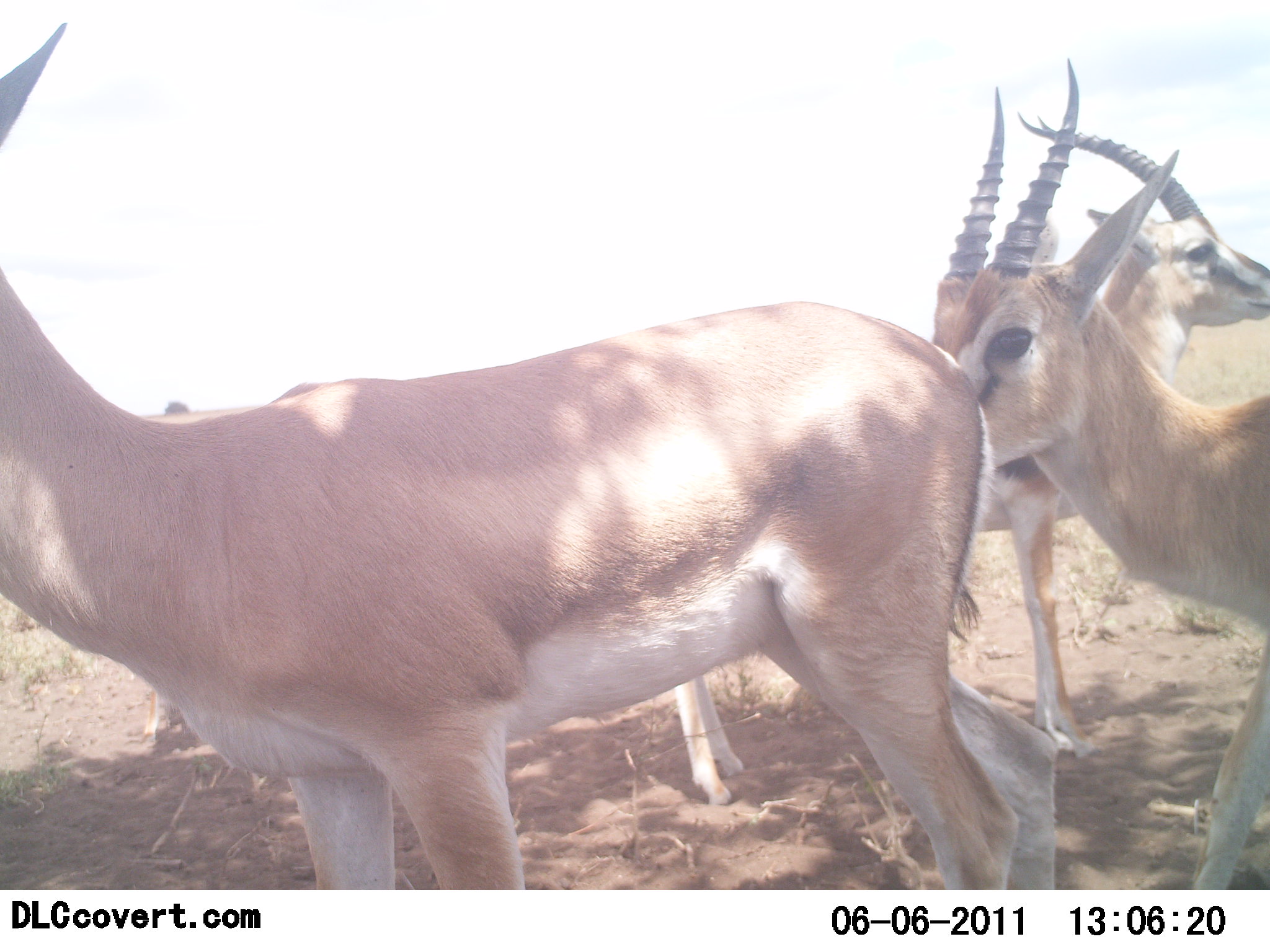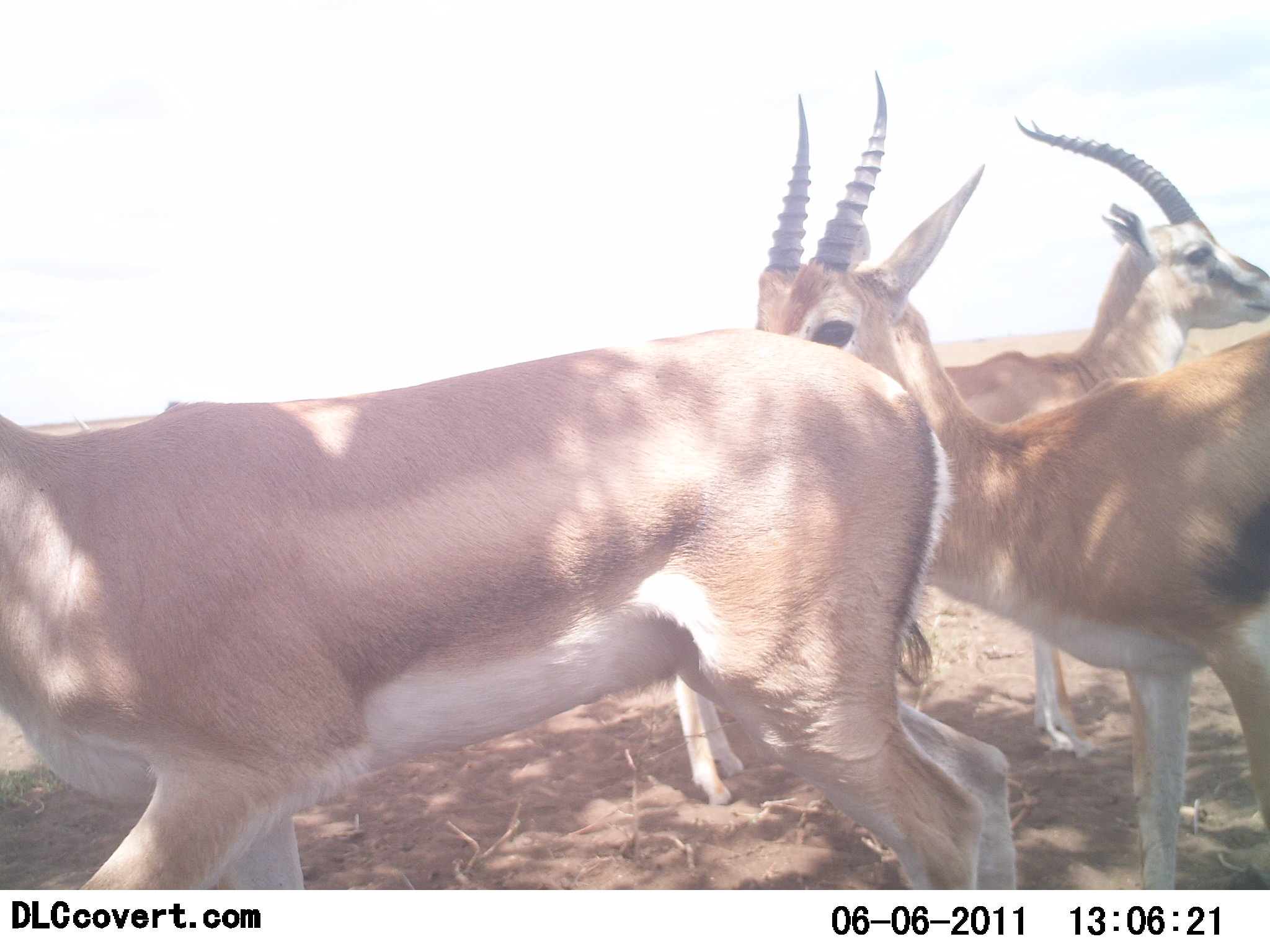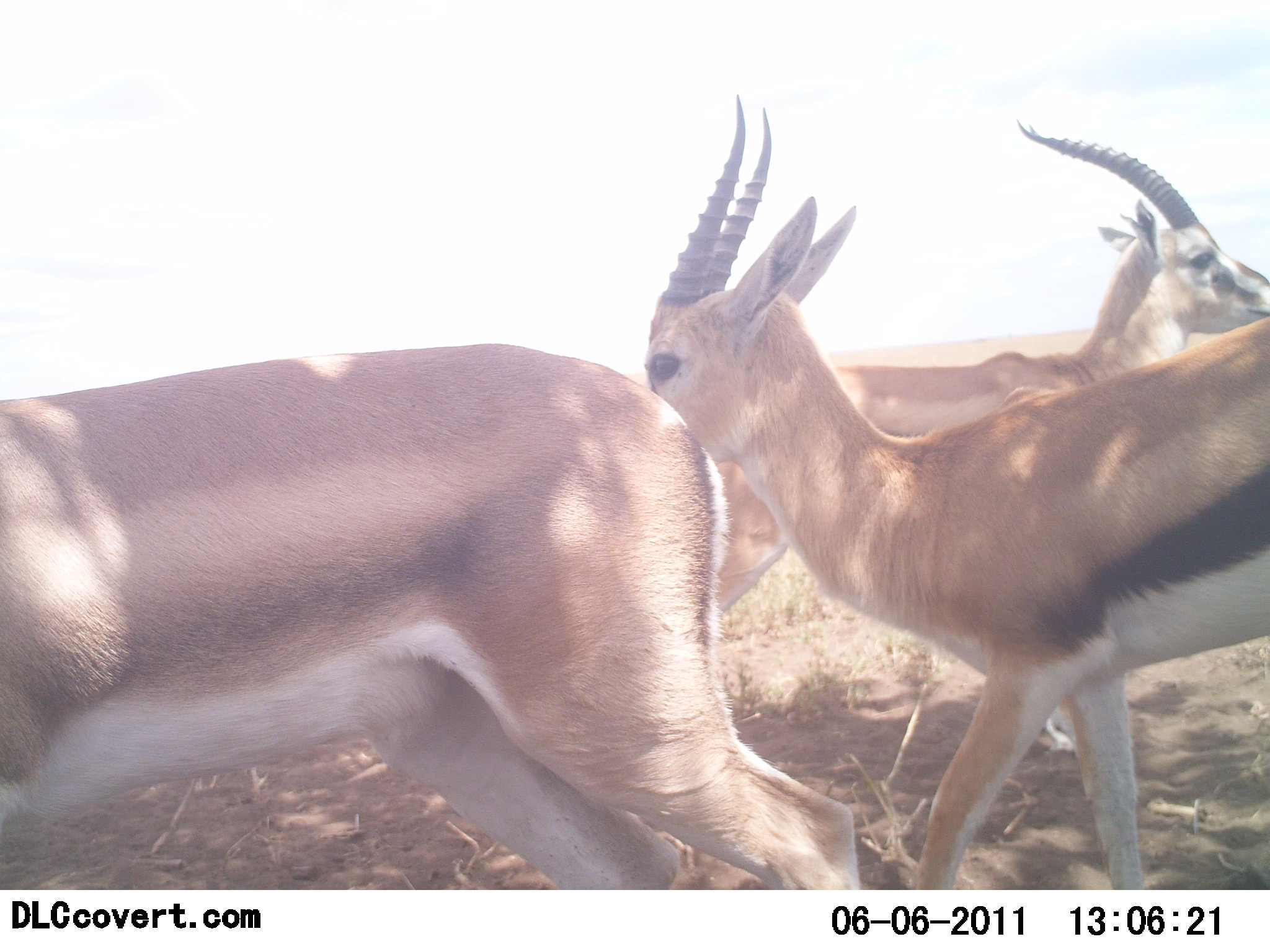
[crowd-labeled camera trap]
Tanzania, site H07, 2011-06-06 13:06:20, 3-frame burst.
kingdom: Animalia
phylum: Chordata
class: Mammalia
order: Artiodactyla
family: Bovidae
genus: Eudorcas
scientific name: Eudorcas thomsonii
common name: thomson's gazelle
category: gazellethomsons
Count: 3.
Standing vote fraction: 55%.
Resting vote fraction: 18%.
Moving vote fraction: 55%.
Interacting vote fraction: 18%.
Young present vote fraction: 0%.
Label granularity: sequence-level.